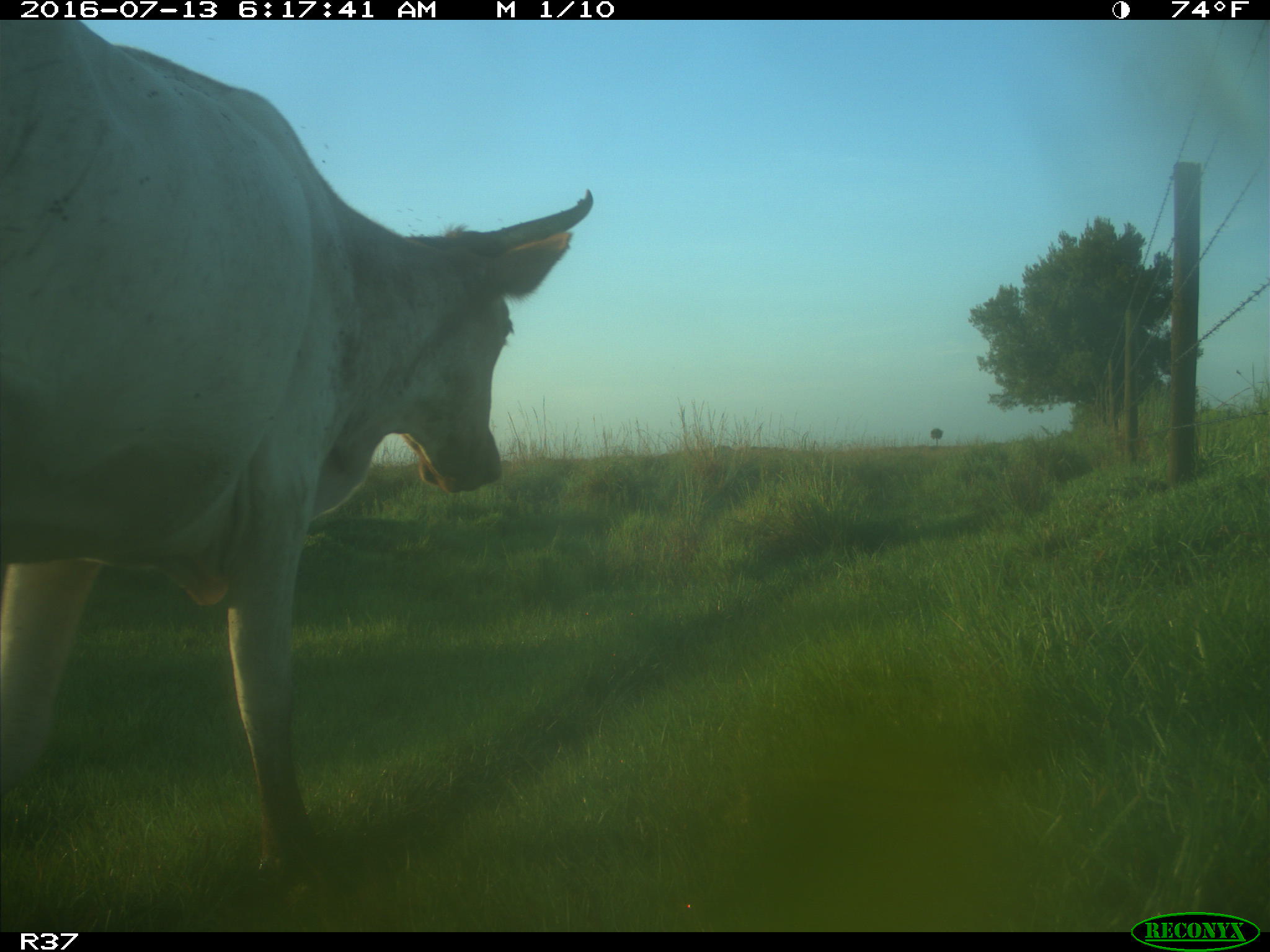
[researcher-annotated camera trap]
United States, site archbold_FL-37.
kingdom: Animalia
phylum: Chordata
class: Mammalia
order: Artiodactyla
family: Bovidae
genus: Bos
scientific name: Bos taurus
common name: domestic cow